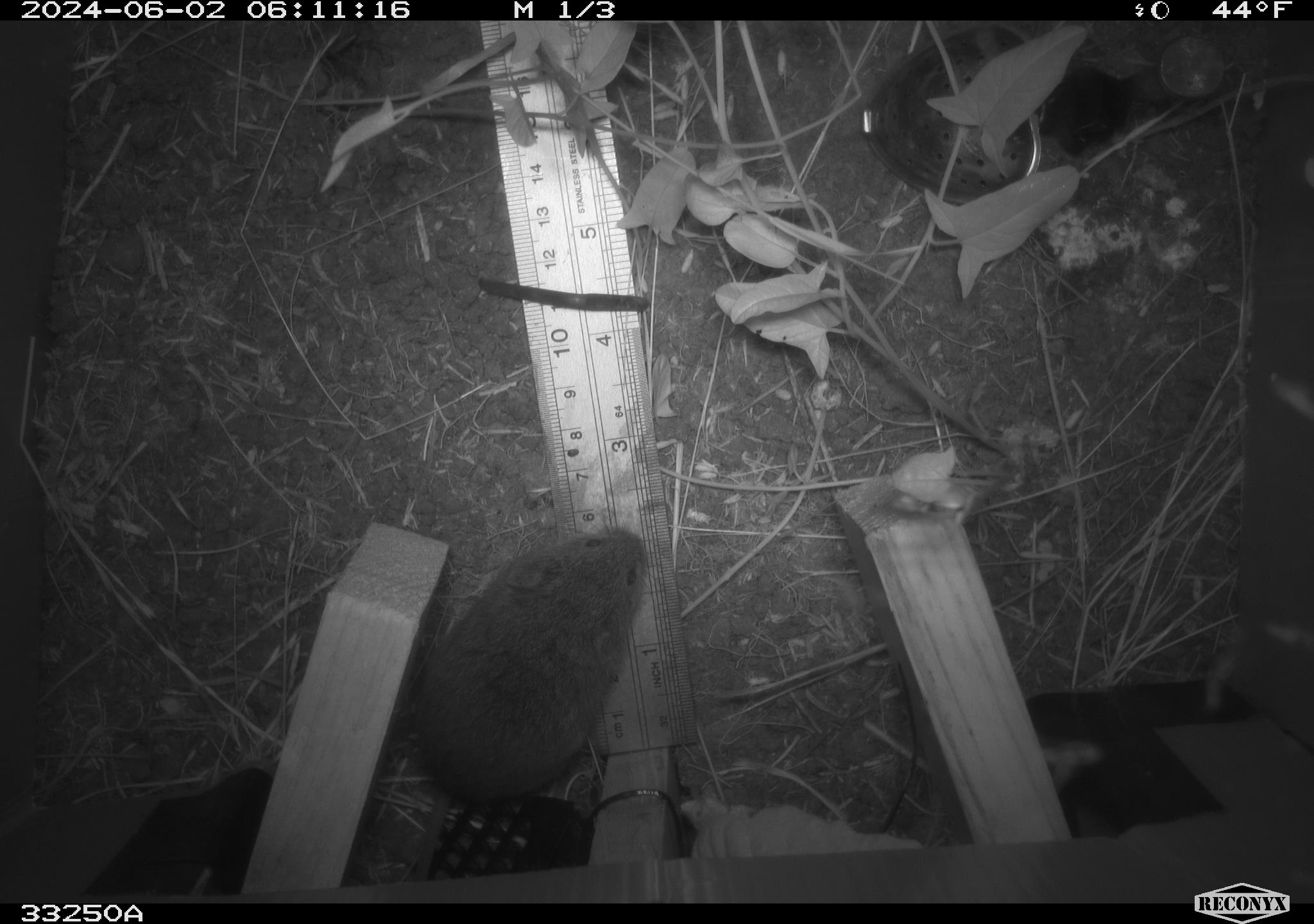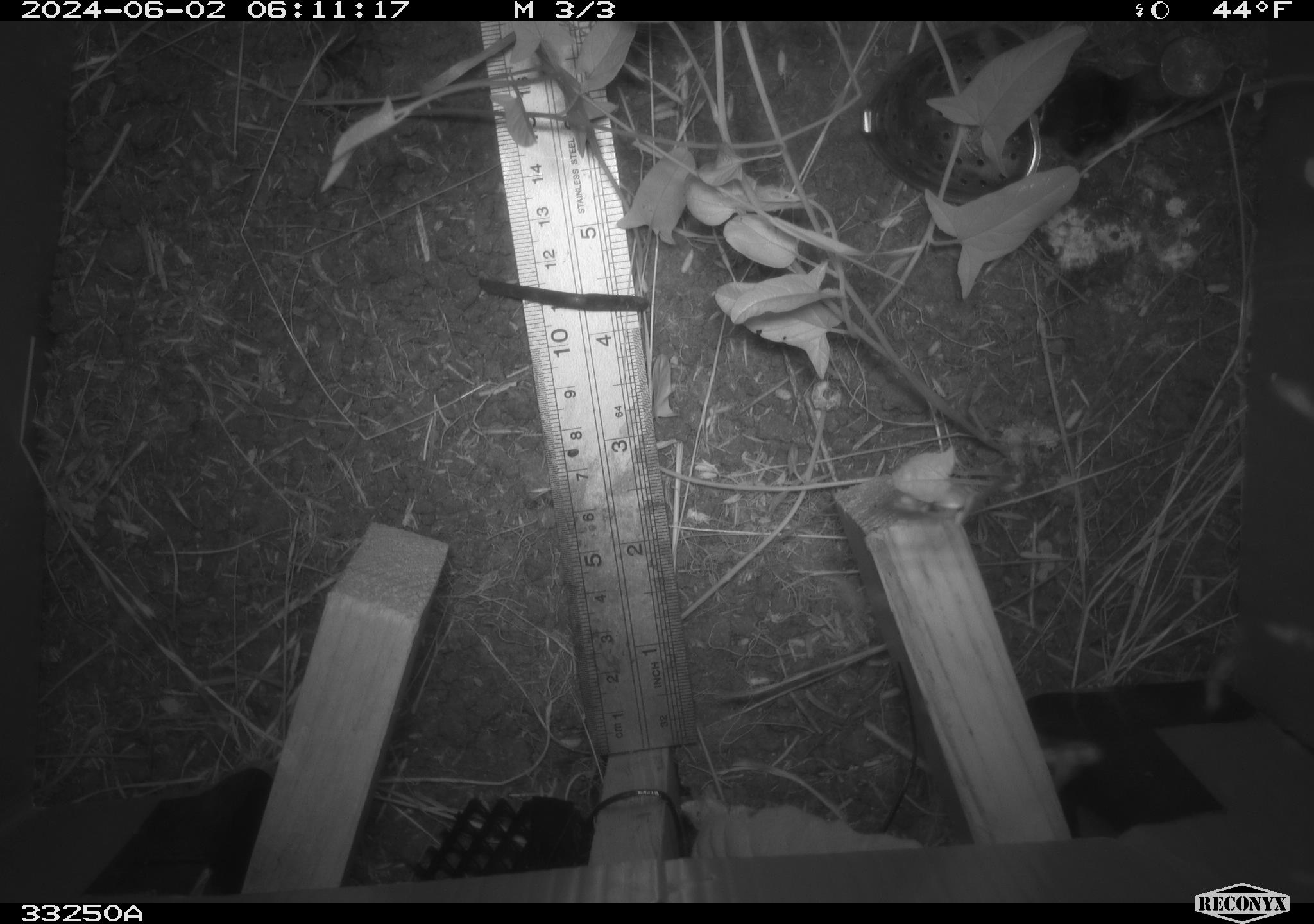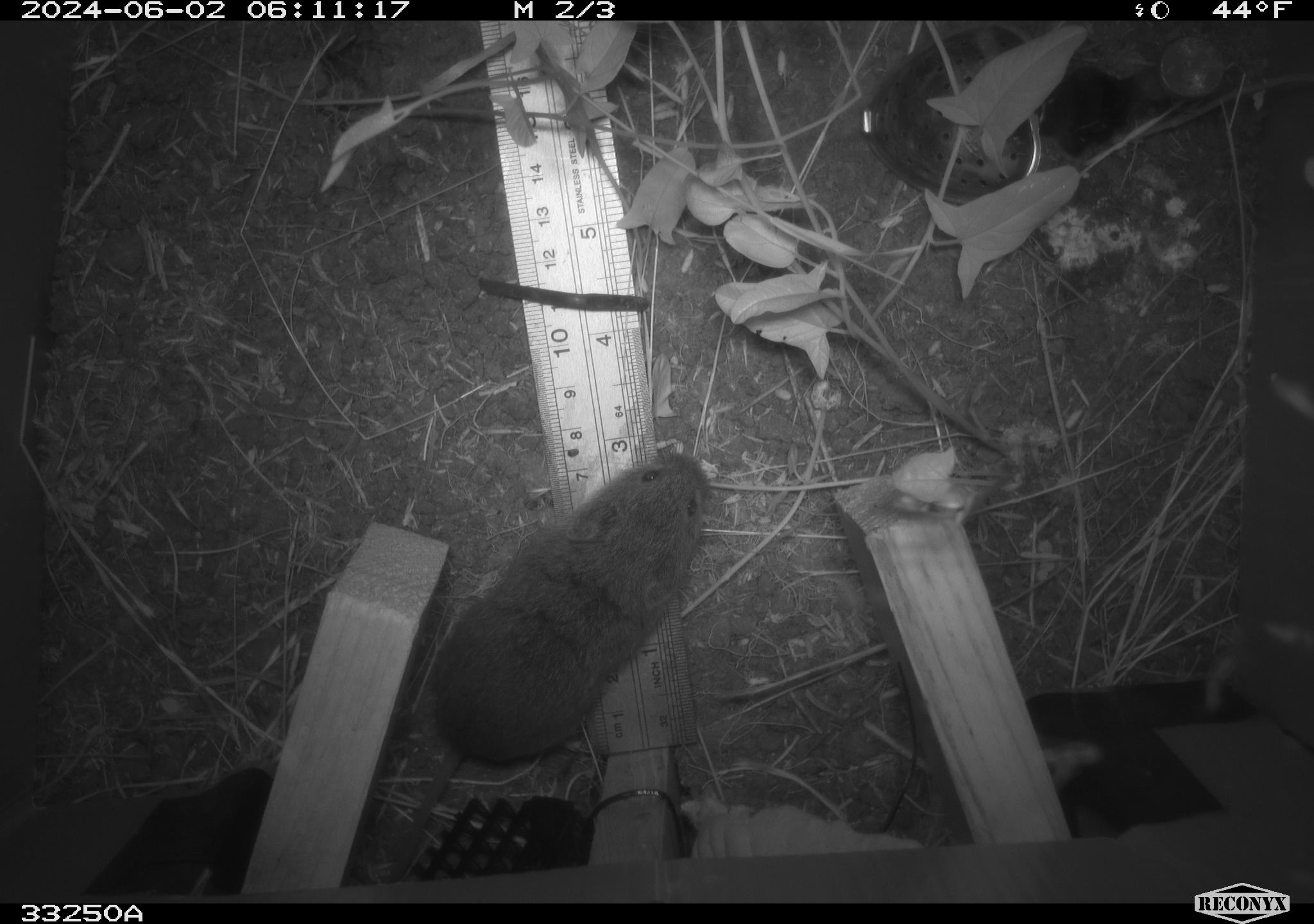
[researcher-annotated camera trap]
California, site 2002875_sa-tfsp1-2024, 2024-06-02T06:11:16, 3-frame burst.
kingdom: Animalia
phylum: Chordata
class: Mammalia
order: Rodentia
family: Cricetidae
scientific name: Arvicolinae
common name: voles, lemmings, and muskrats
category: arvicolinae subfamily